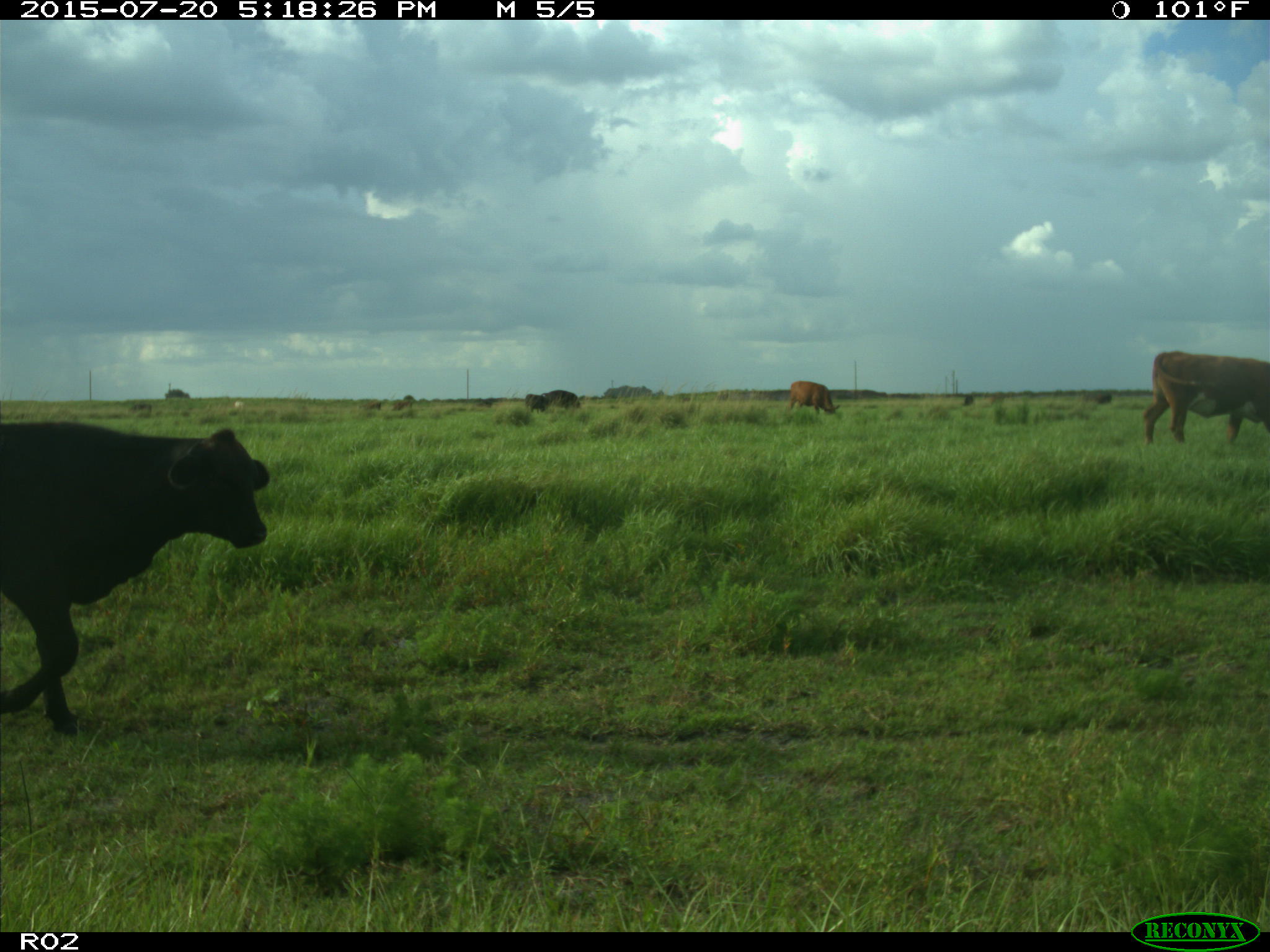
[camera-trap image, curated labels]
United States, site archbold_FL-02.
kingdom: Animalia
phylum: Chordata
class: Mammalia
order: Artiodactyla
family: Bovidae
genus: Bos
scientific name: Bos taurus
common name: domestic cow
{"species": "Bos taurus (domestic cow)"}